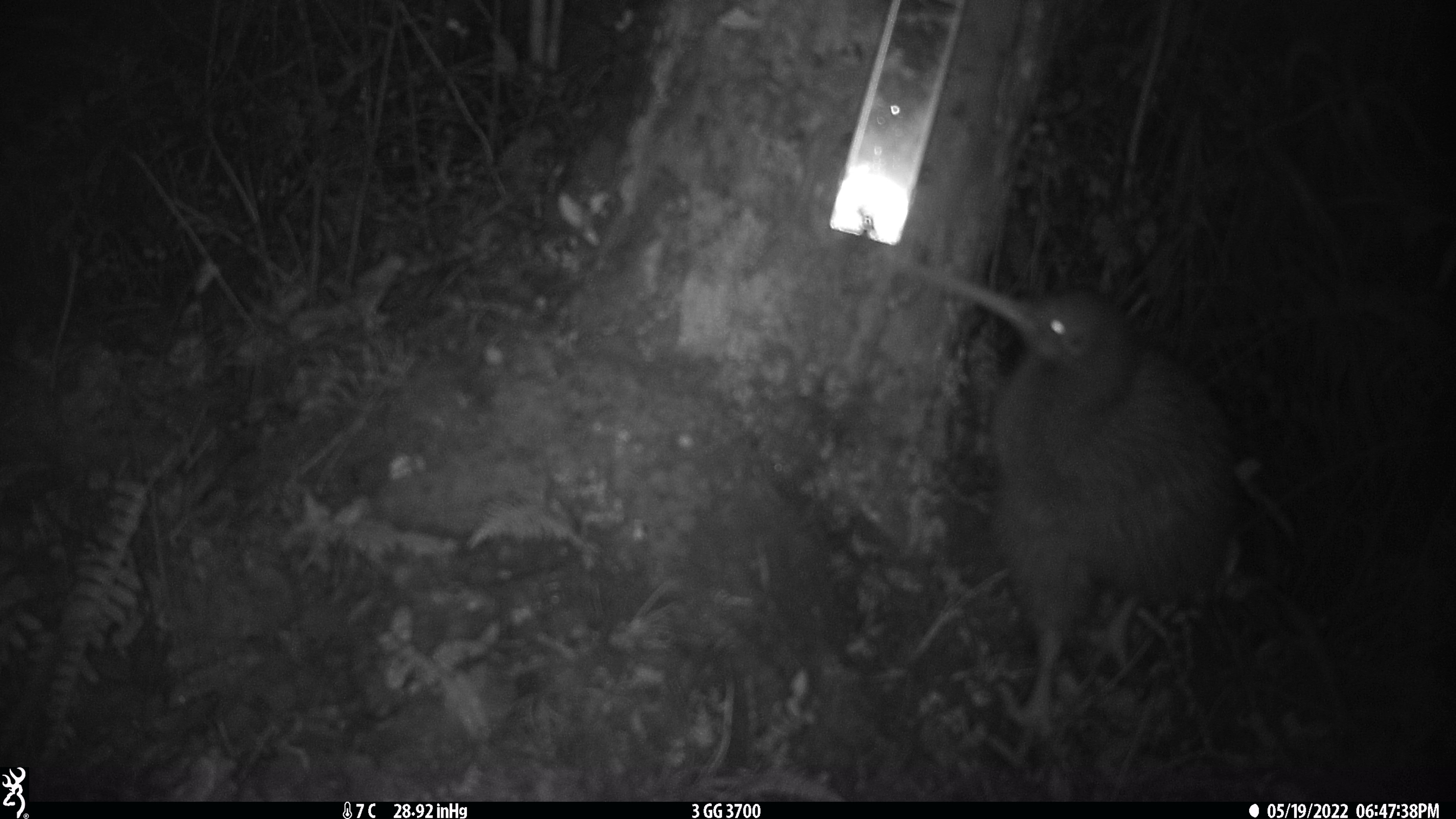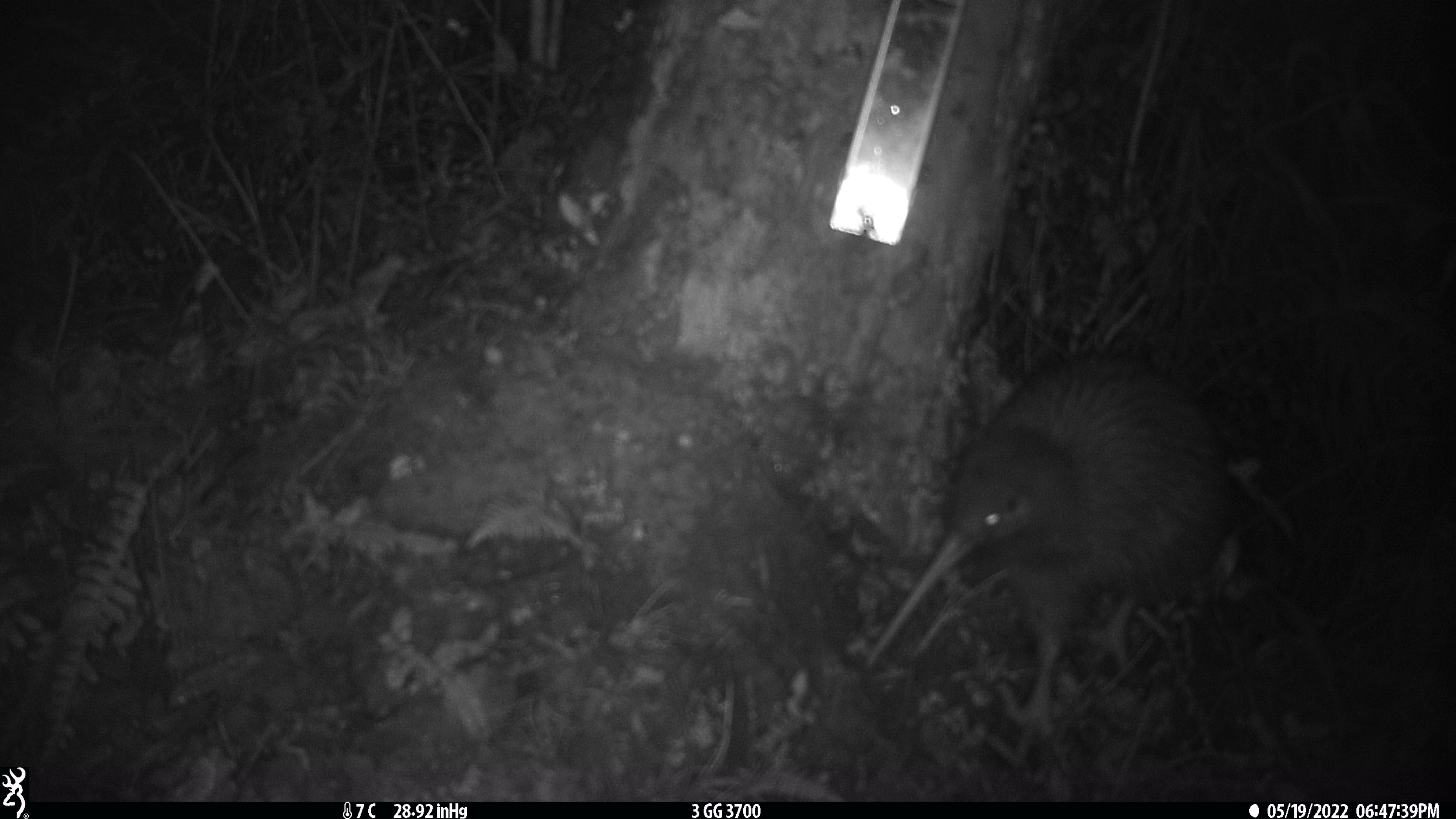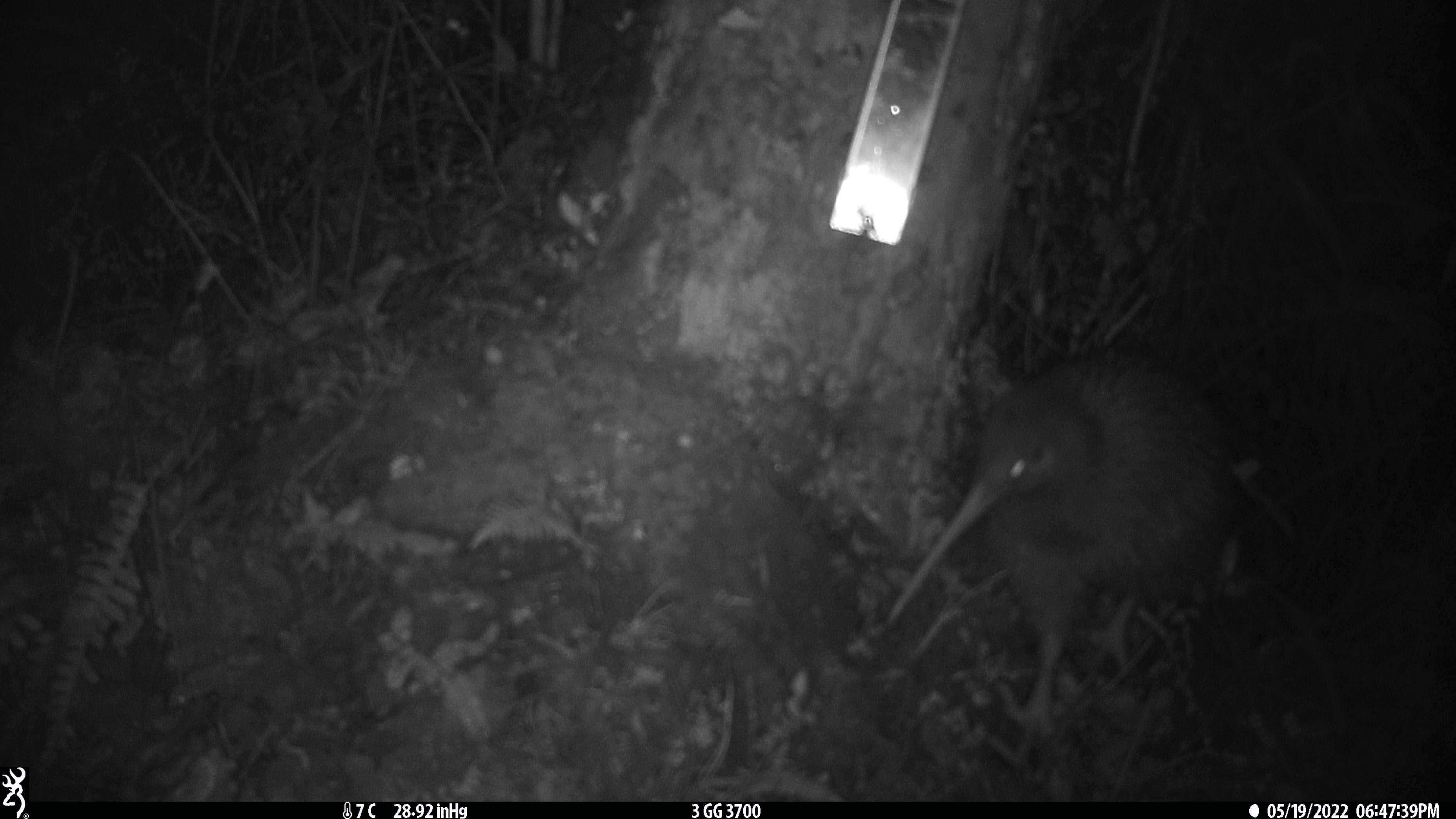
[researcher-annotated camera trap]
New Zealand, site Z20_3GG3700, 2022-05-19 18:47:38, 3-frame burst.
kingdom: Animalia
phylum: Chordata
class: Aves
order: Apterygiformes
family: Apterygidae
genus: Apteryx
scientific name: Apteryx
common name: kiwi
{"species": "kiwi (Apteryx)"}